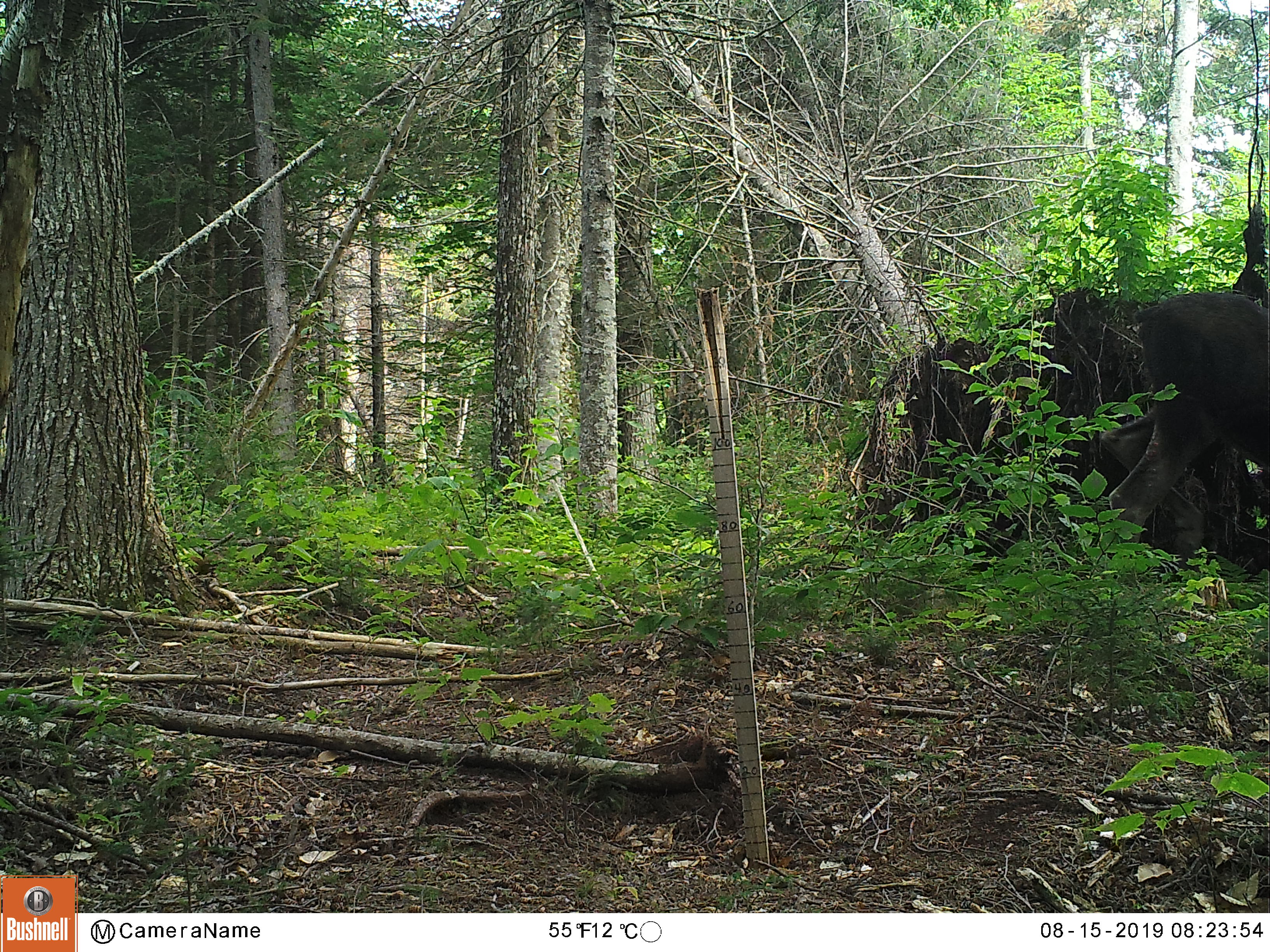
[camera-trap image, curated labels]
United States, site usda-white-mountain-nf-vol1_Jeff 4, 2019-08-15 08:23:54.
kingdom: Animalia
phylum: Chordata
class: Mammalia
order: Artiodactyla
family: Cervidae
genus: Alces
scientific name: Alces alces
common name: moose